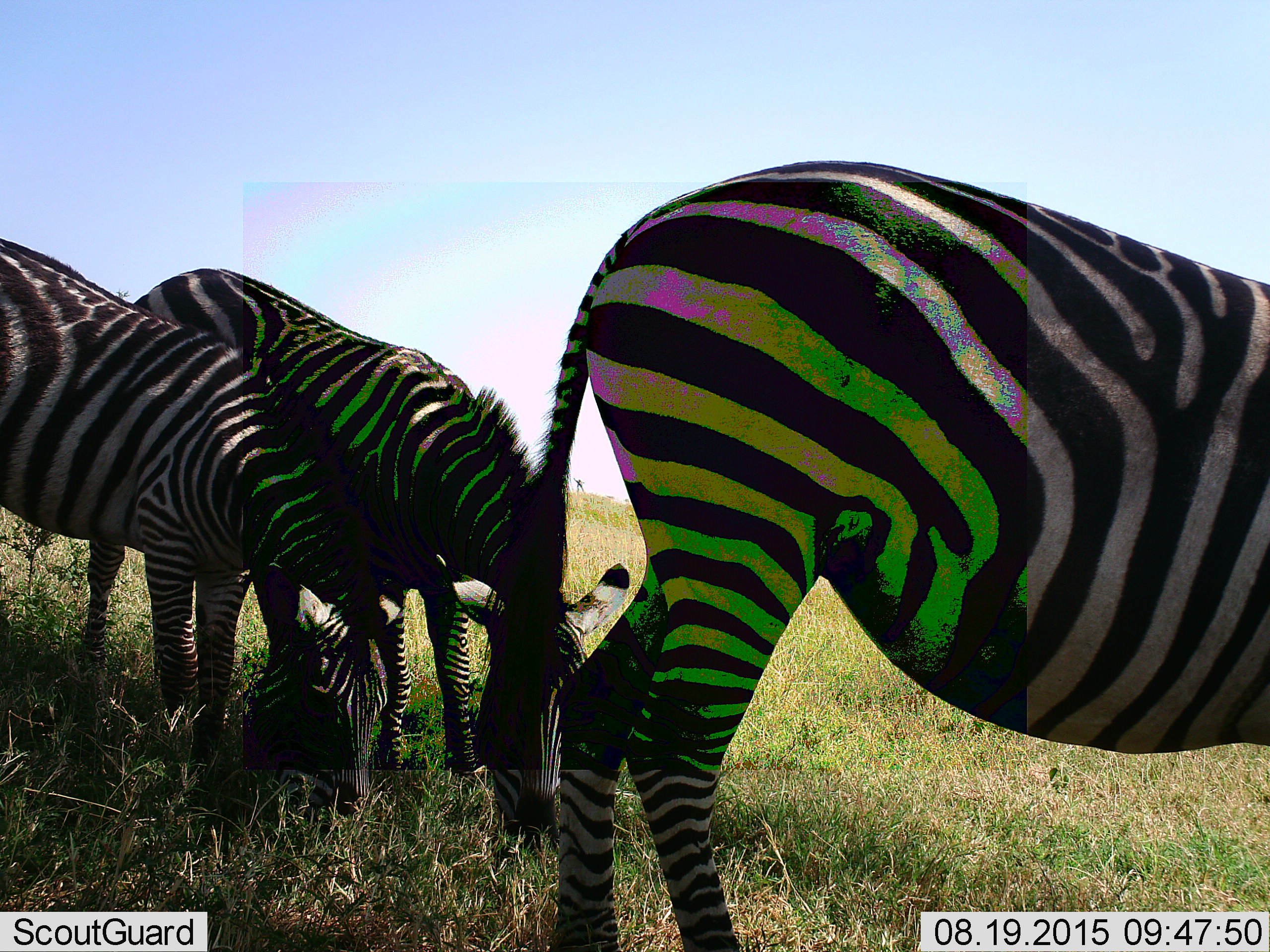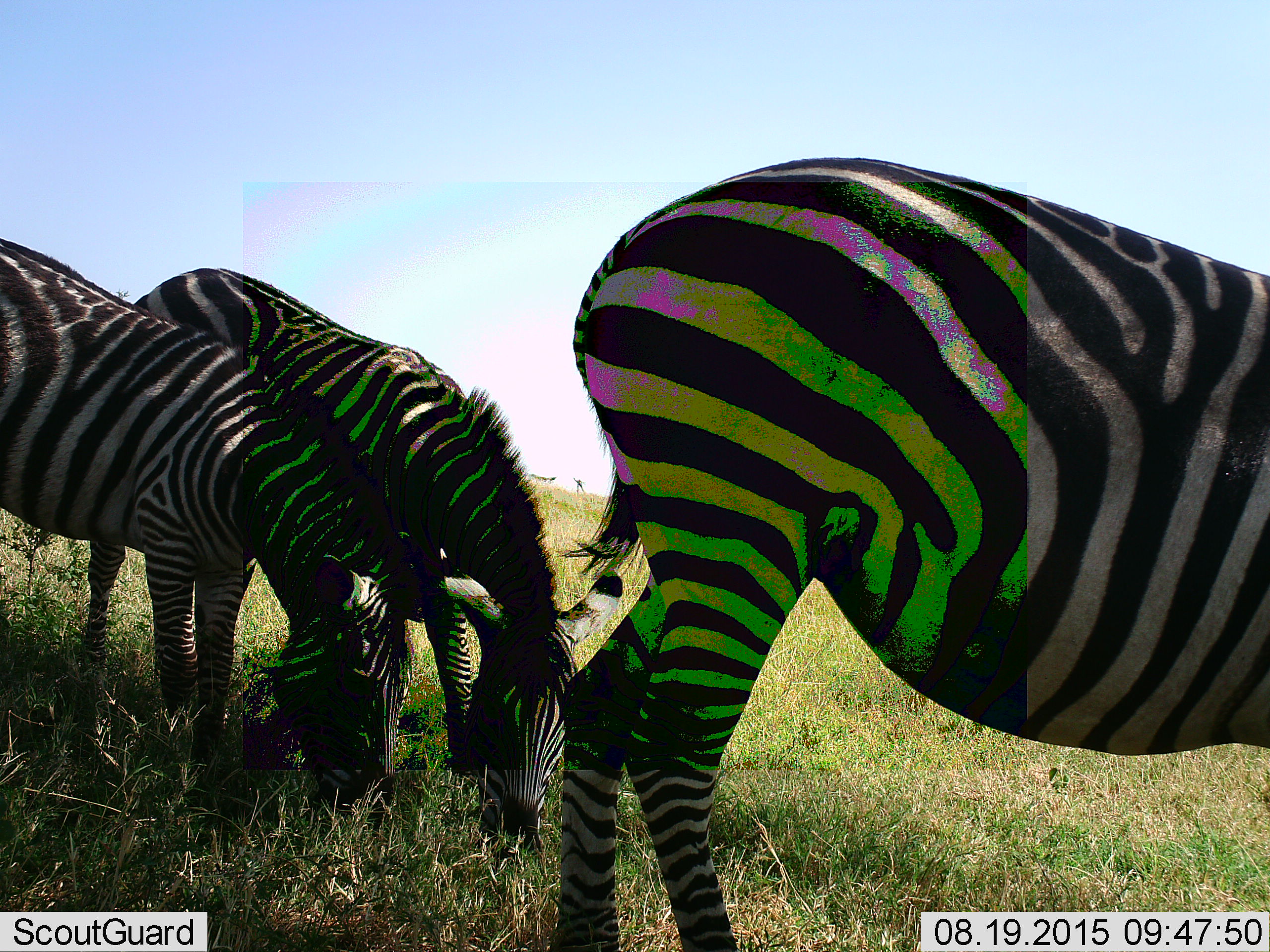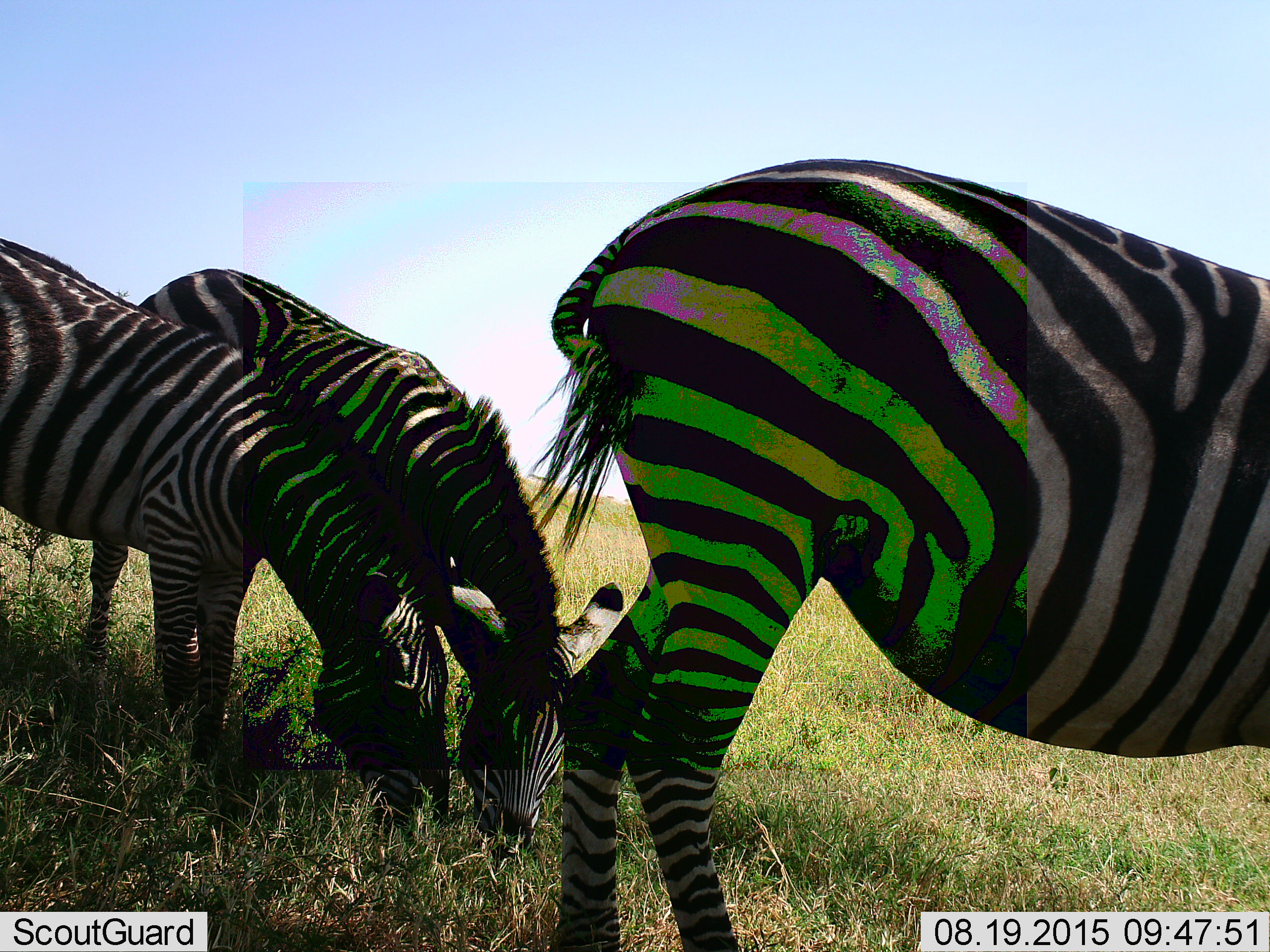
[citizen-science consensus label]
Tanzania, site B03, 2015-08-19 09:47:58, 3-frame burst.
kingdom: Animalia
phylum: Chordata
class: Mammalia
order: Perissodactyla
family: Equidae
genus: Equus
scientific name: Equus quagga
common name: plains zebra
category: zebra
Zebra (plains zebra) (Equus quagga), count 3. Behavior (volunteer vote fractions): standing 28%, resting 0%, moving 0%, interacting 0%. Young present (vote fraction): 0%. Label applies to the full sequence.